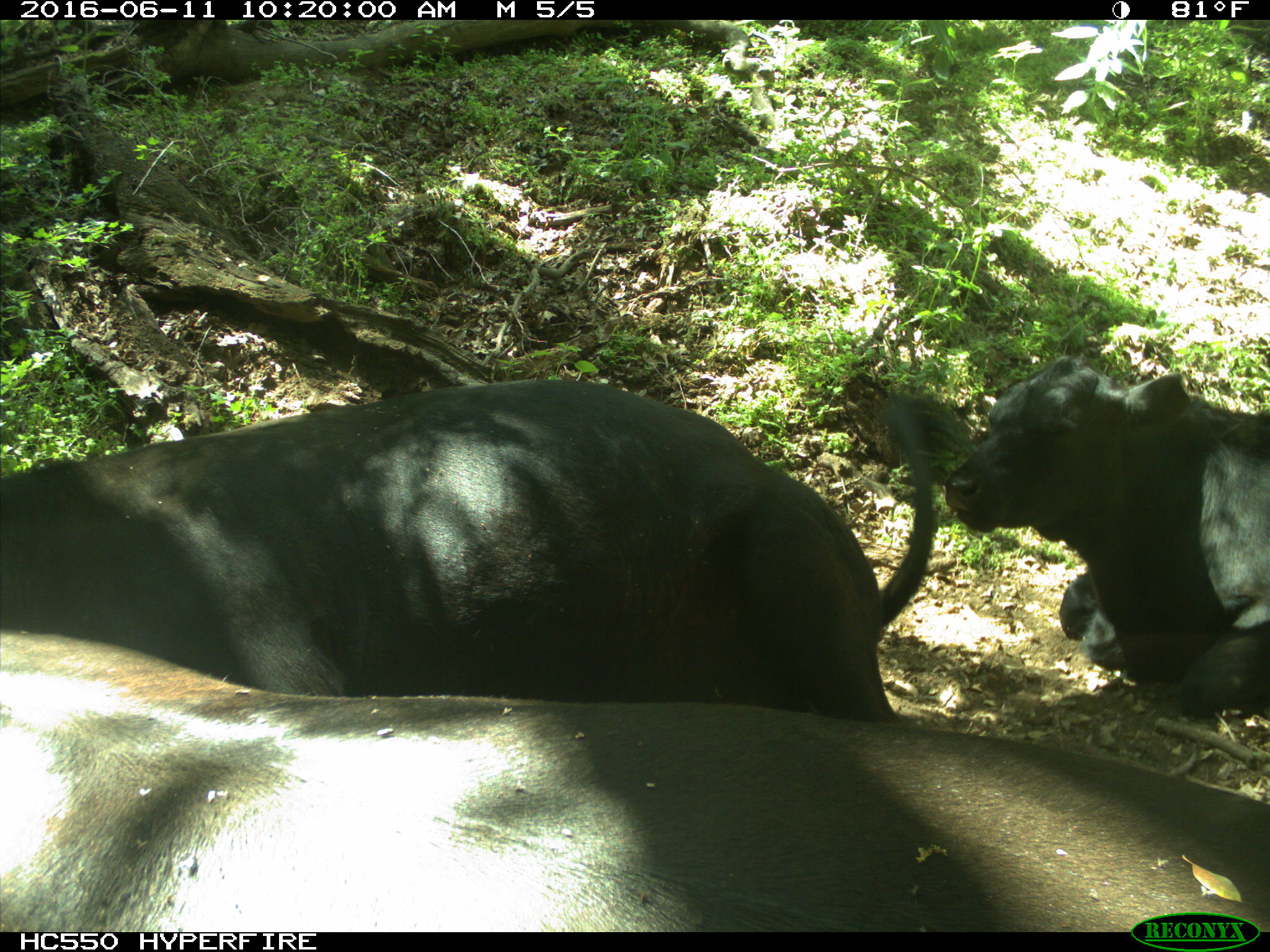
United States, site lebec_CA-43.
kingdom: Animalia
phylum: Chordata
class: Mammalia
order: Artiodactyla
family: Bovidae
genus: Bos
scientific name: Bos taurus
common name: domestic cow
Bos taurus (domestic cow).